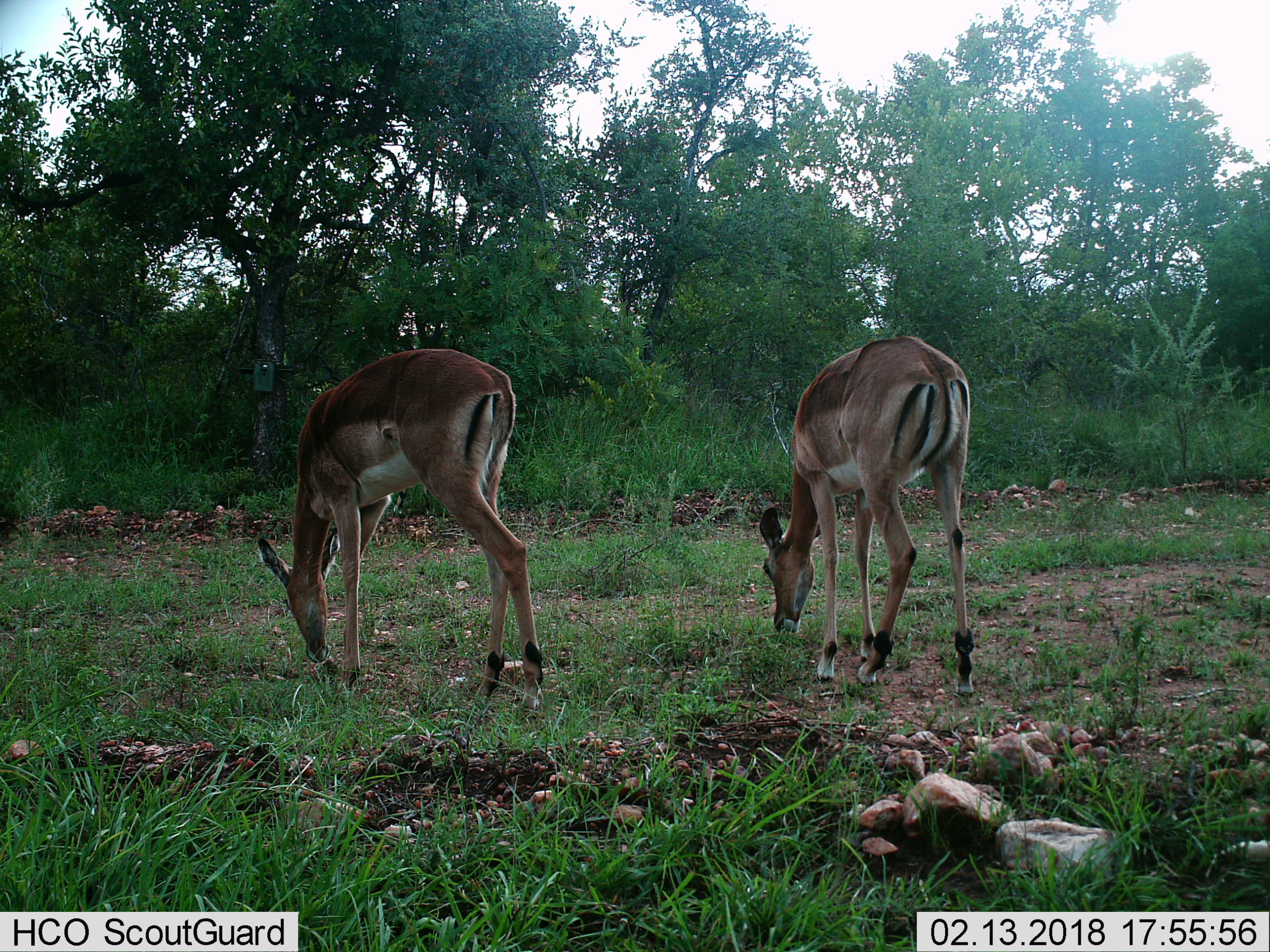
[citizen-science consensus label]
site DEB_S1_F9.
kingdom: Animalia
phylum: Chordata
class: Mammalia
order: Artiodactyla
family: Bovidae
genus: Aepyceros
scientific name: Aepyceros melampus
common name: impala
Impala (Aepyceros melampus), count 2. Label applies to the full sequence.